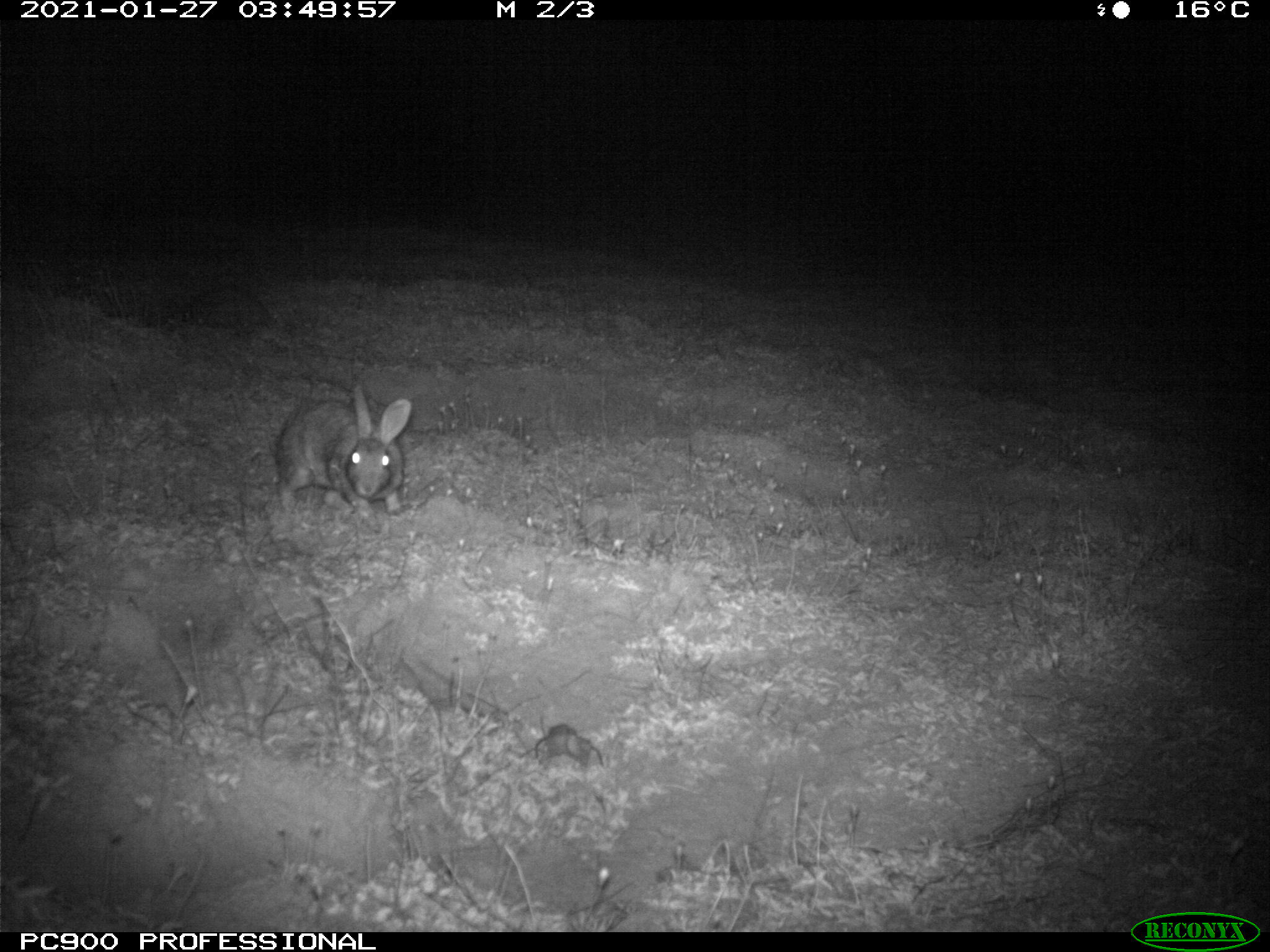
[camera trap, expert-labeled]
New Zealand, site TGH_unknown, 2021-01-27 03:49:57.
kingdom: Animalia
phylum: Chordata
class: Mammalia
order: Lagomorpha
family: Leporidae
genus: Oryctolagus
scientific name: Oryctolagus cuniculus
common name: european rabbit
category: rabbit